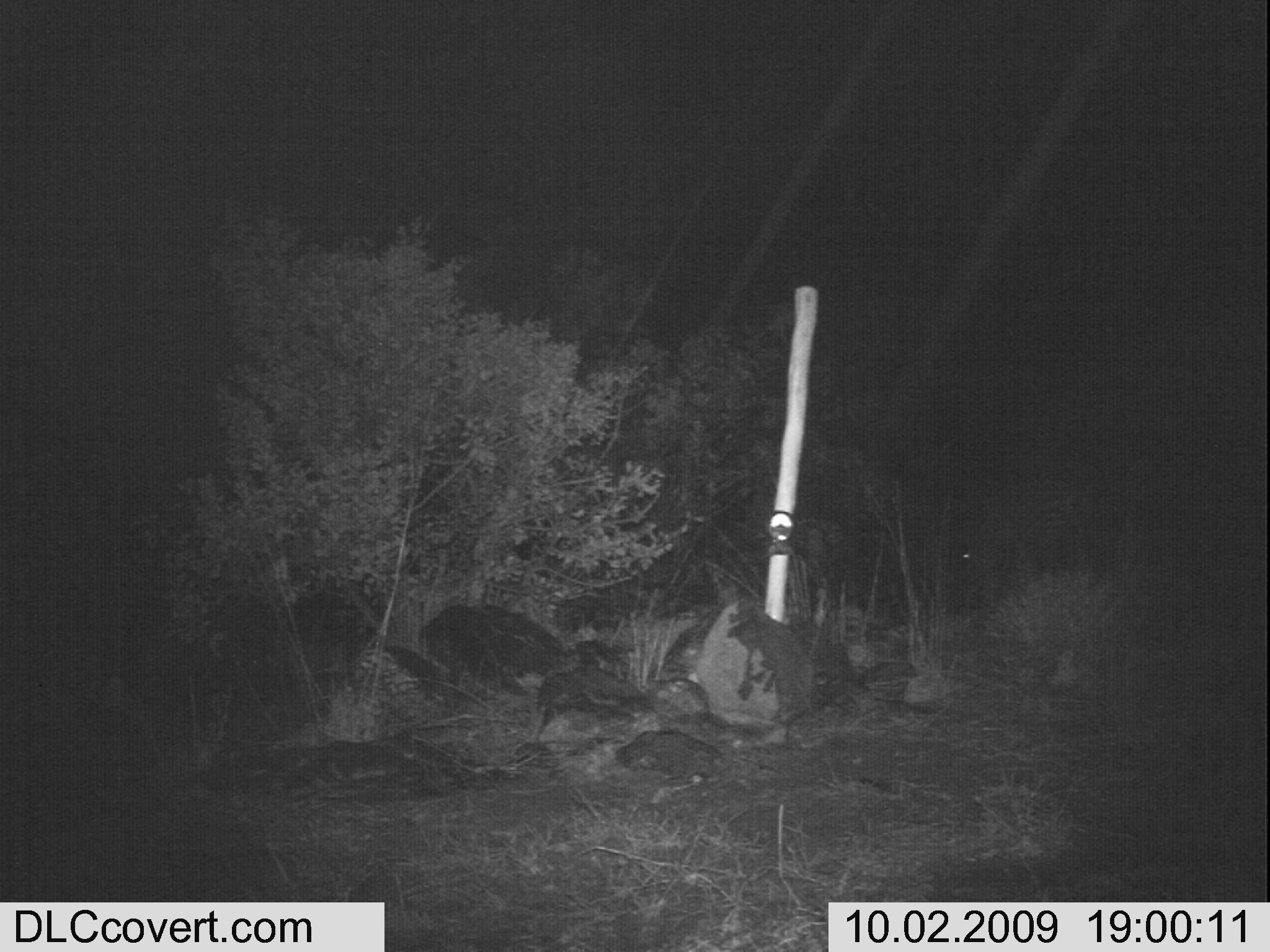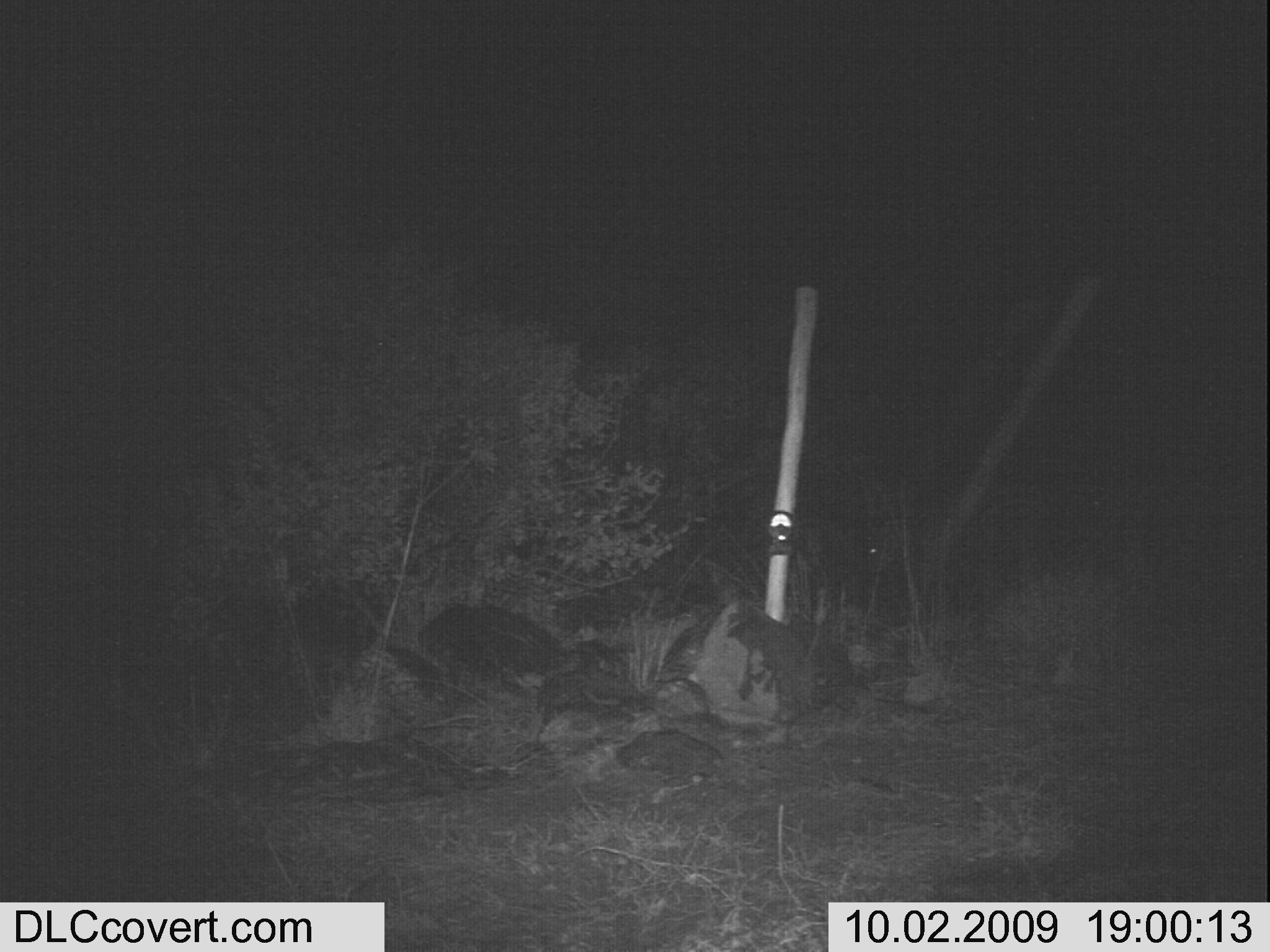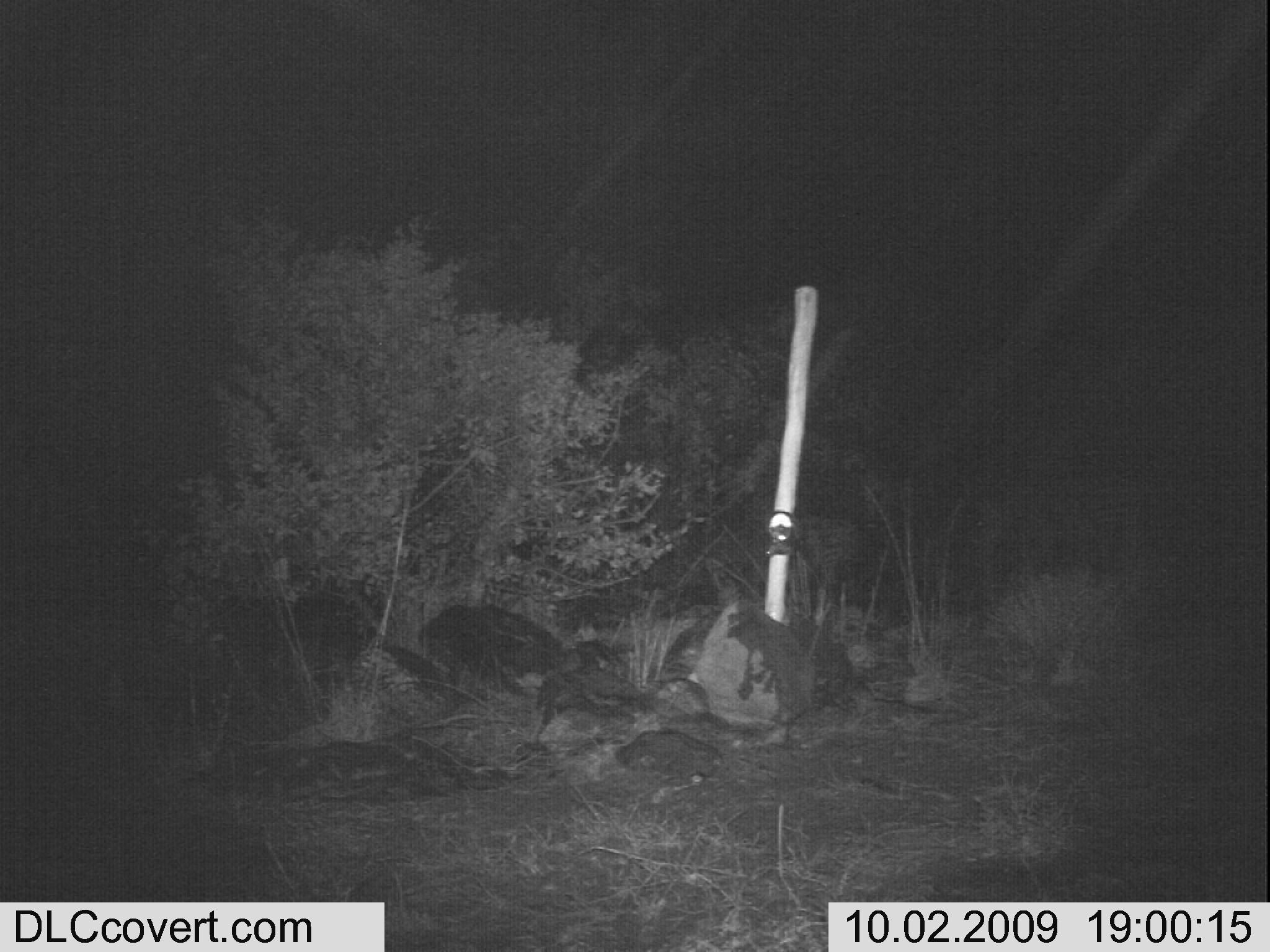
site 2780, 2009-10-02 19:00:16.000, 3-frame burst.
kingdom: Animalia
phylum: Chordata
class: Mammalia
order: Perissodactyla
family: Equidae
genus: Equus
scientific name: Equus quagga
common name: plains zebra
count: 1